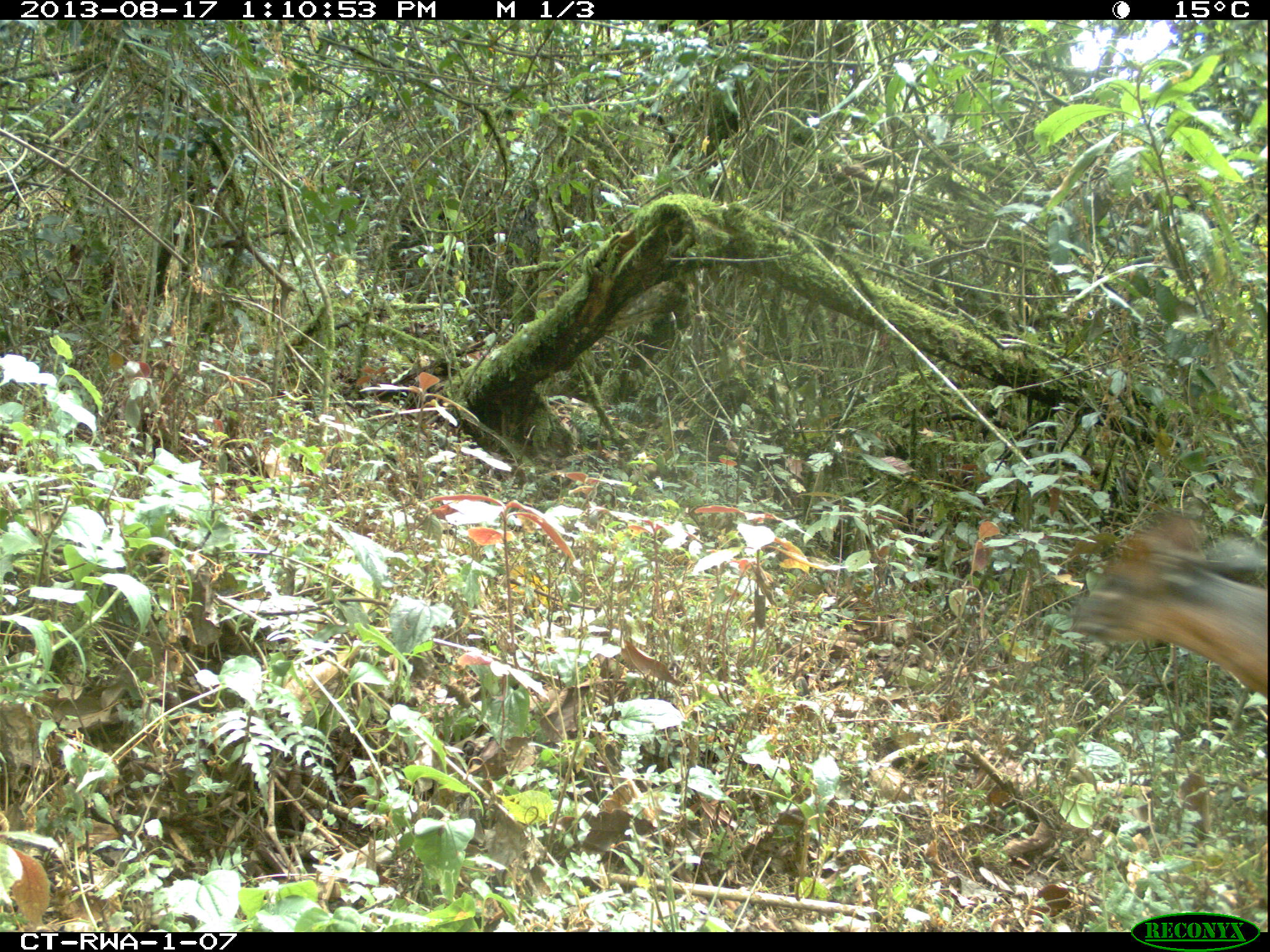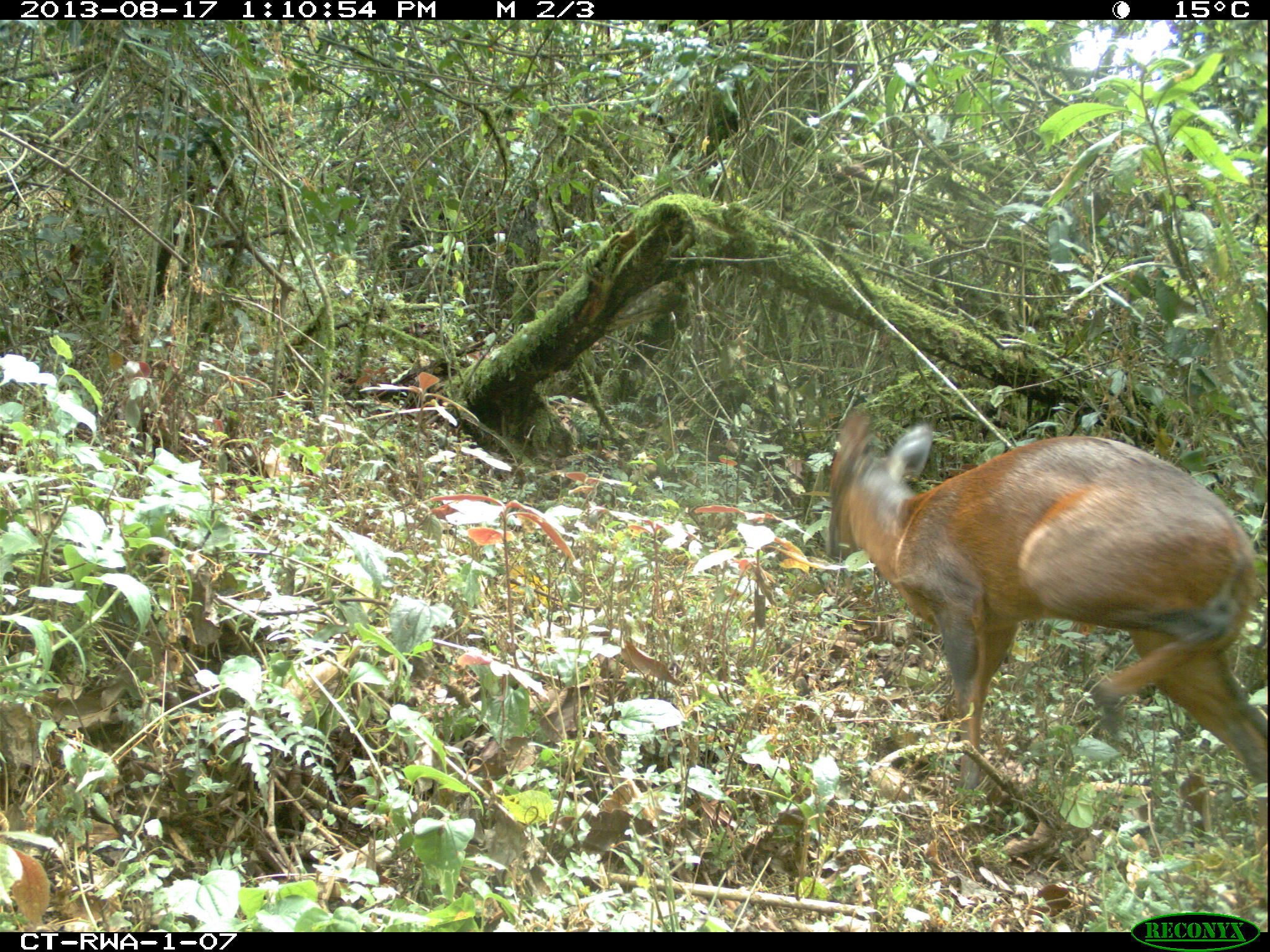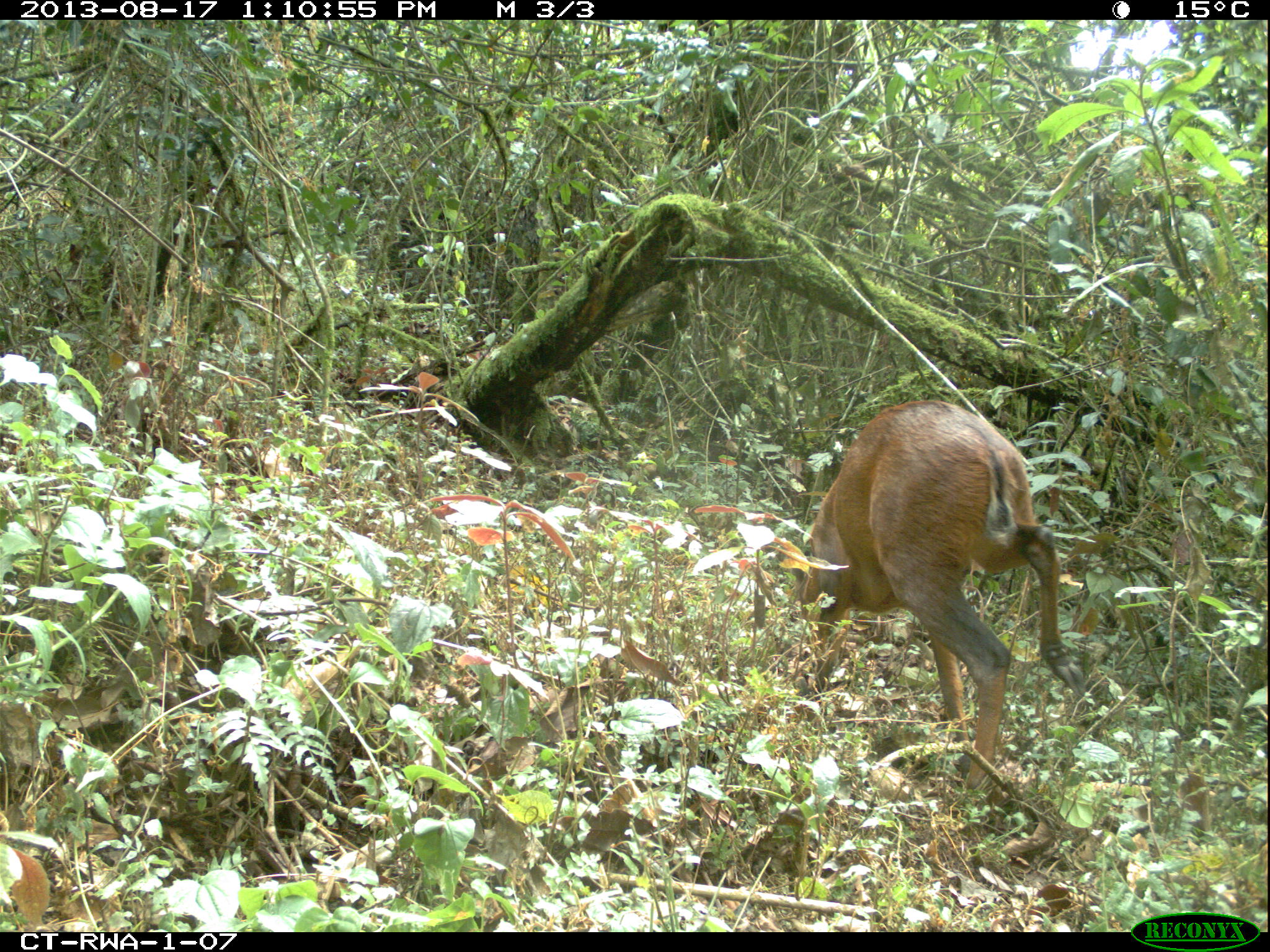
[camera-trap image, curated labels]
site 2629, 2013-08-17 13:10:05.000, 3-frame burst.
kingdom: Animalia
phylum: Chordata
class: Mammalia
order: Artiodactyla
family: Bovidae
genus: Cephalophus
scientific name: Cephalophus nigrifrons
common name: black-fronted duiker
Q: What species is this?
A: Cephalophus nigrifrons (black-fronted duiker).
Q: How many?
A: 1.